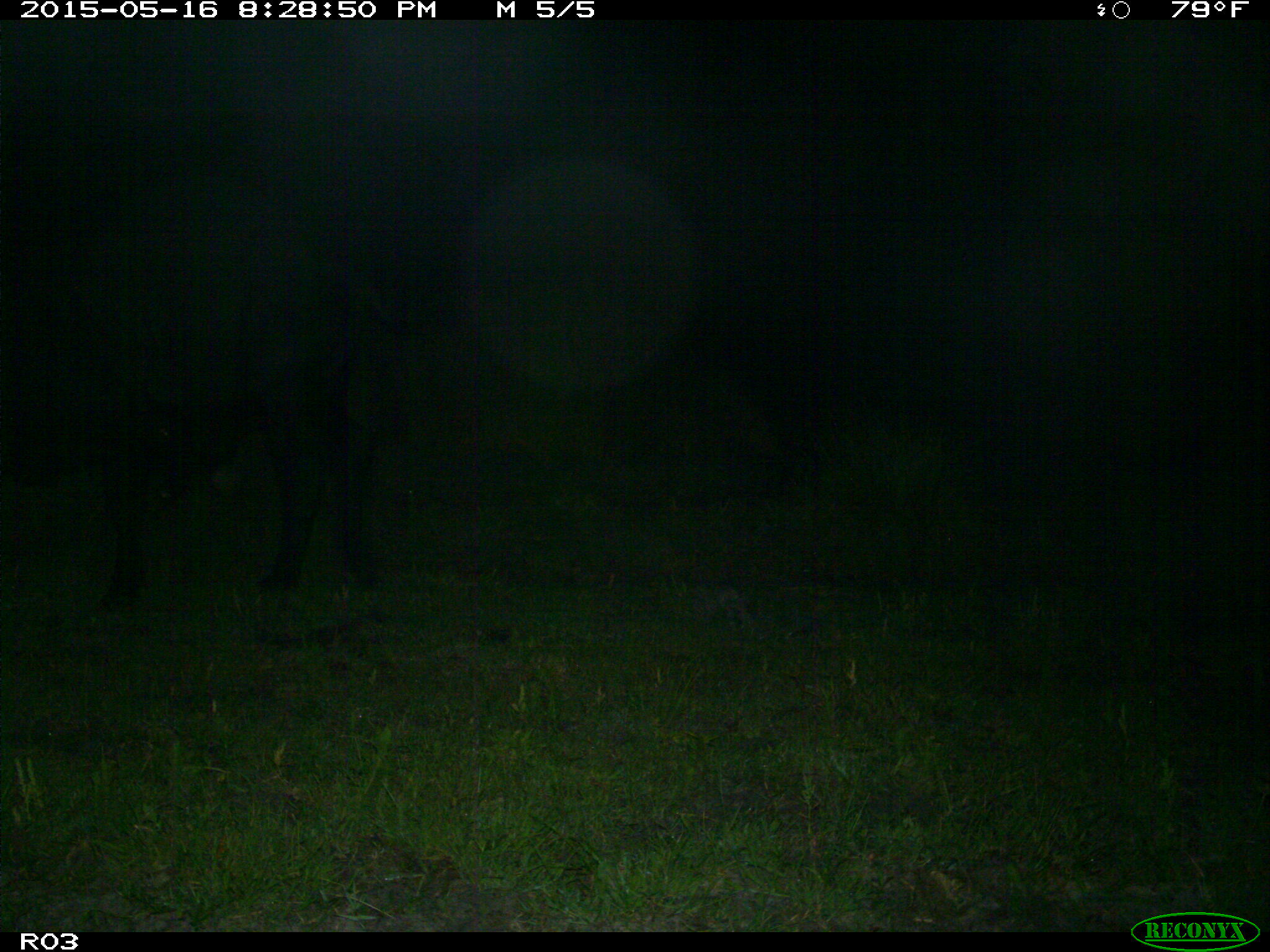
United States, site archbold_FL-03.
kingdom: Animalia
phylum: Chordata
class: Mammalia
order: Artiodactyla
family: Bovidae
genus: Bos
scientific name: Bos taurus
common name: domestic cow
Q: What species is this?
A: Bos taurus (domestic cow).